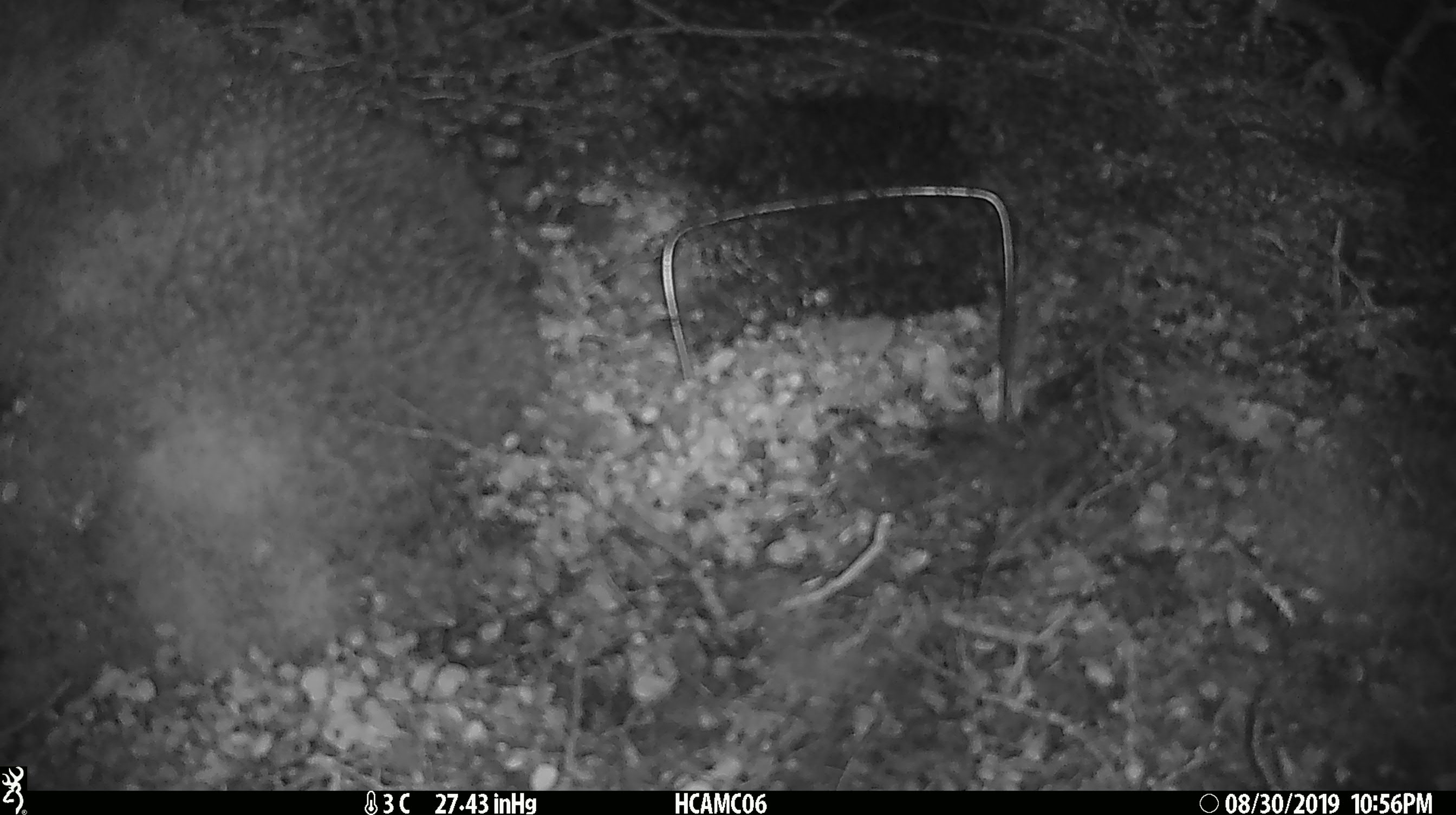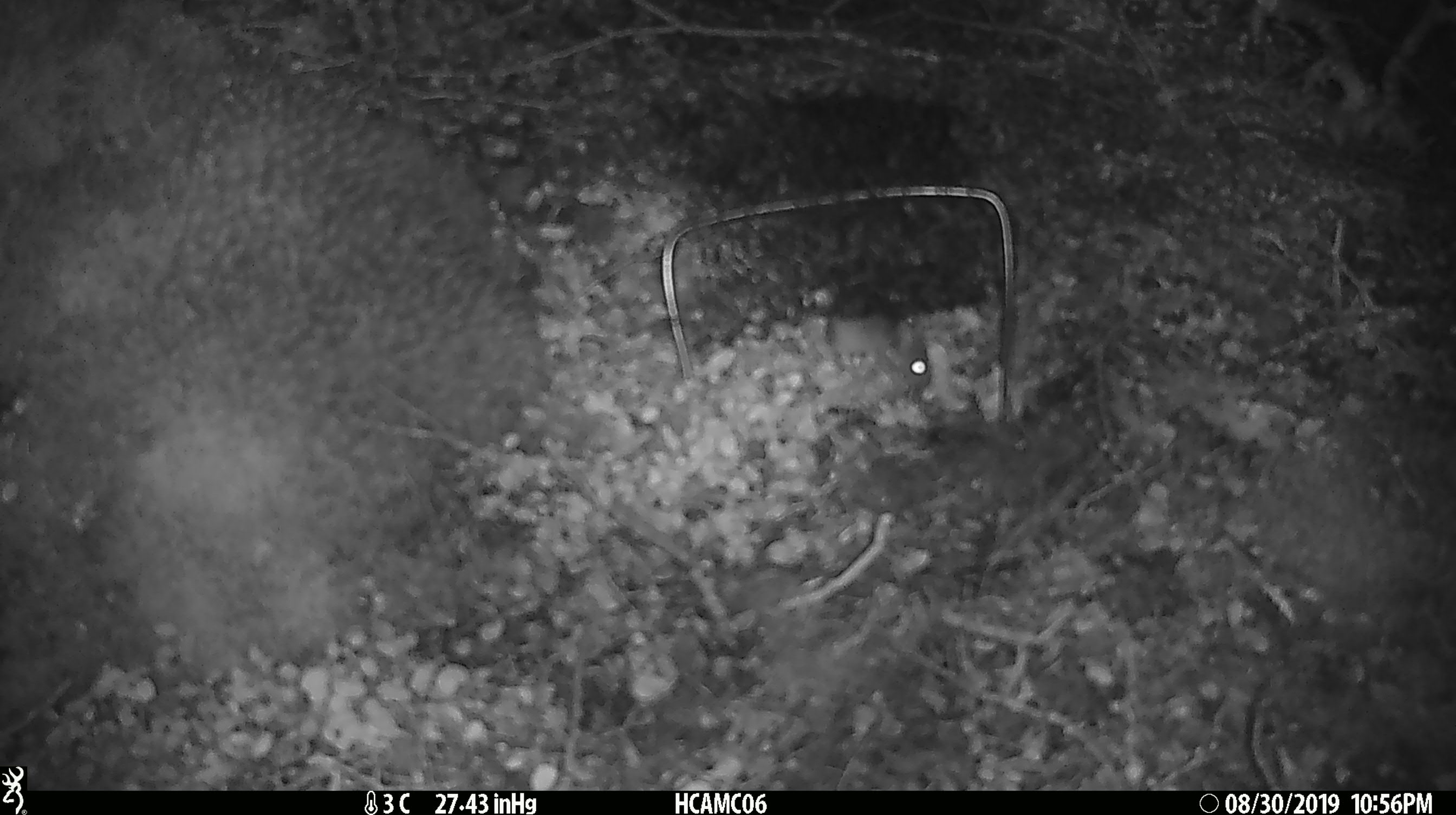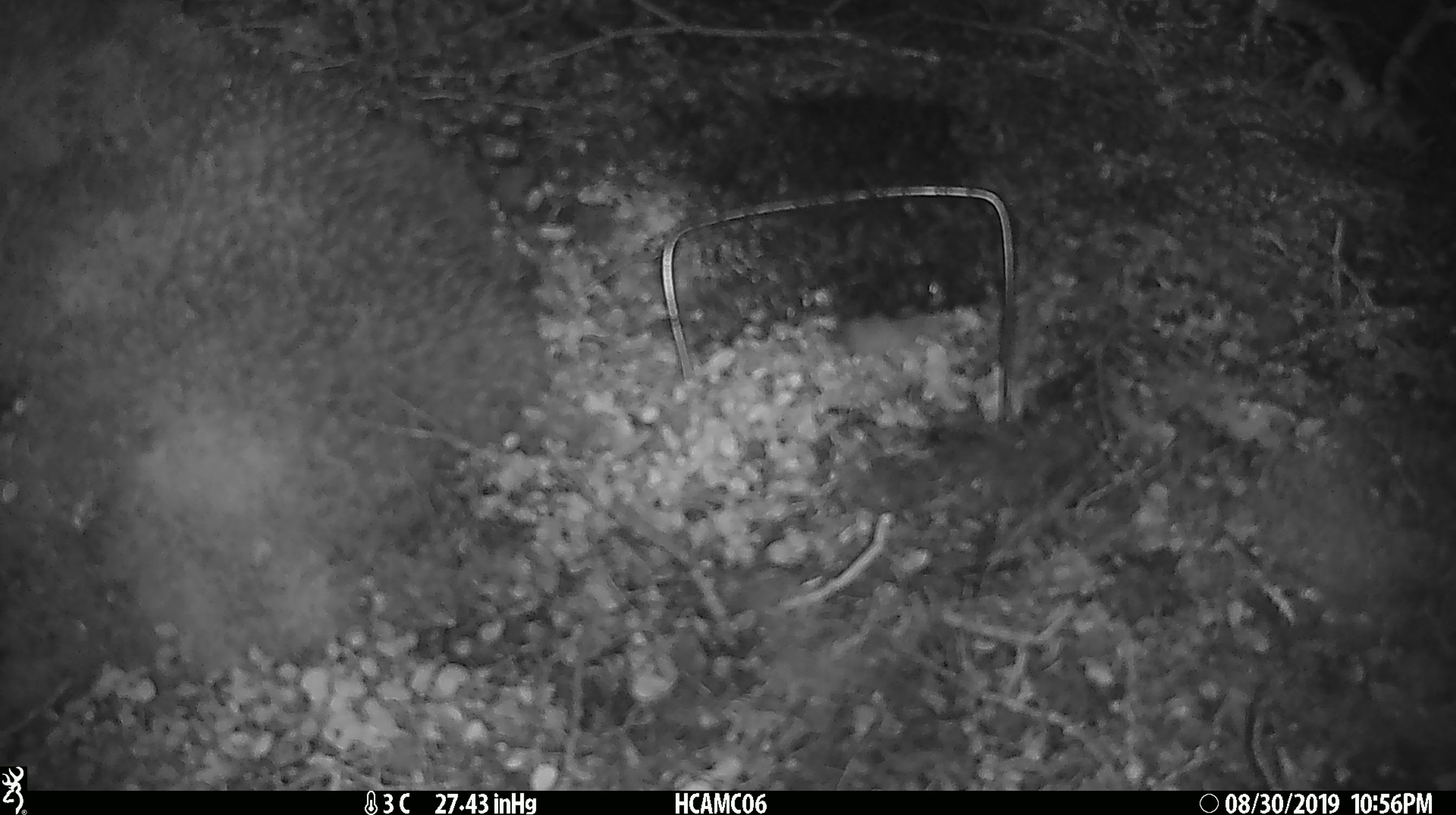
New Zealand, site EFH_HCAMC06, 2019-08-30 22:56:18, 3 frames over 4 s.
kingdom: Animalia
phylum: Chordata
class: Mammalia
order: Rodentia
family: Muridae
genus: Mus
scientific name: Mus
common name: mouse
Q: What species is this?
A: Mouse (Mus).